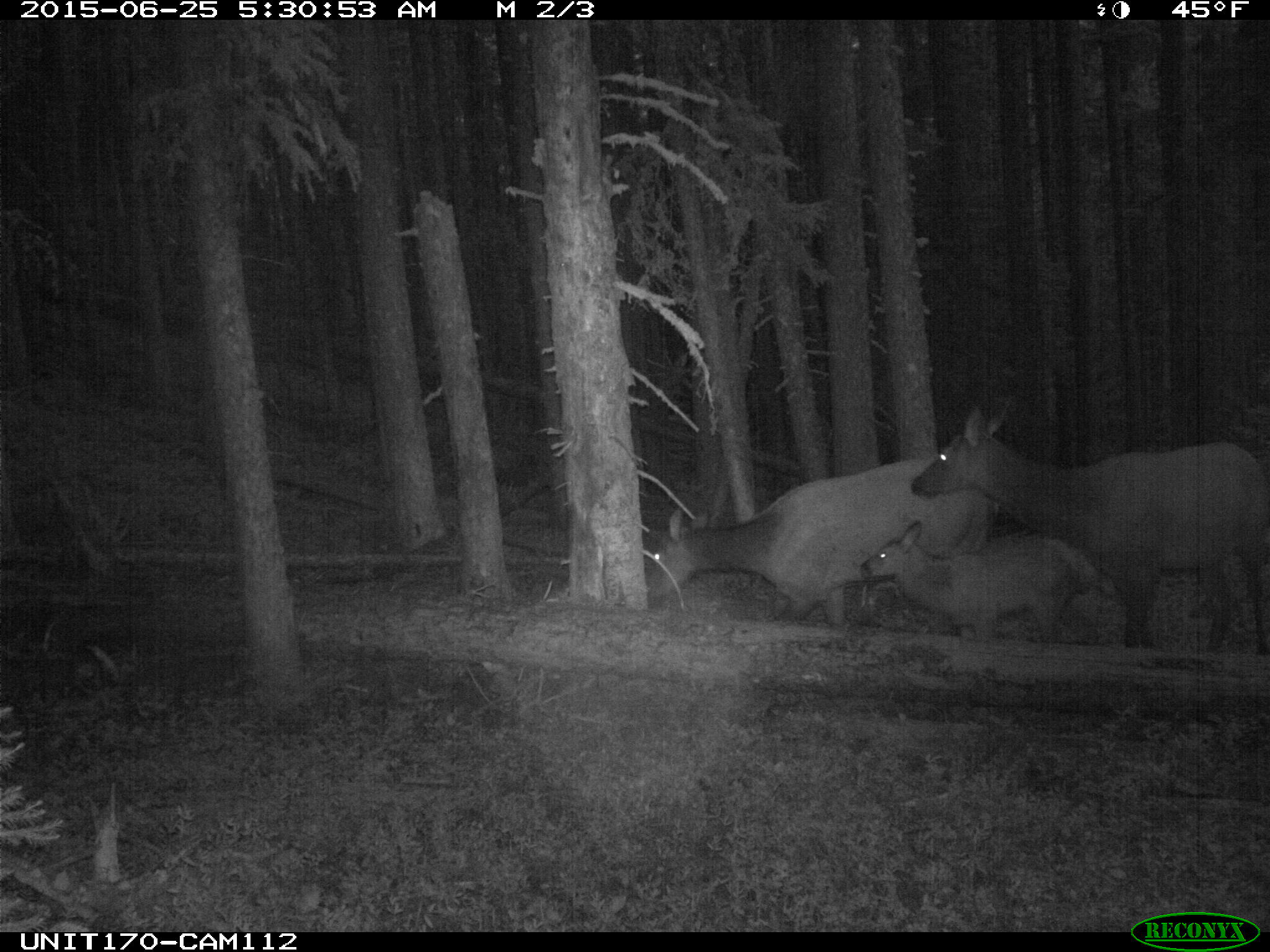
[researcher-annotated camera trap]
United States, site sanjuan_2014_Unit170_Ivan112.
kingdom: Animalia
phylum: Chordata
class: Mammalia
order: Artiodactyla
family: Cervidae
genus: Cervus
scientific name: Cervus elaphus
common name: red deer